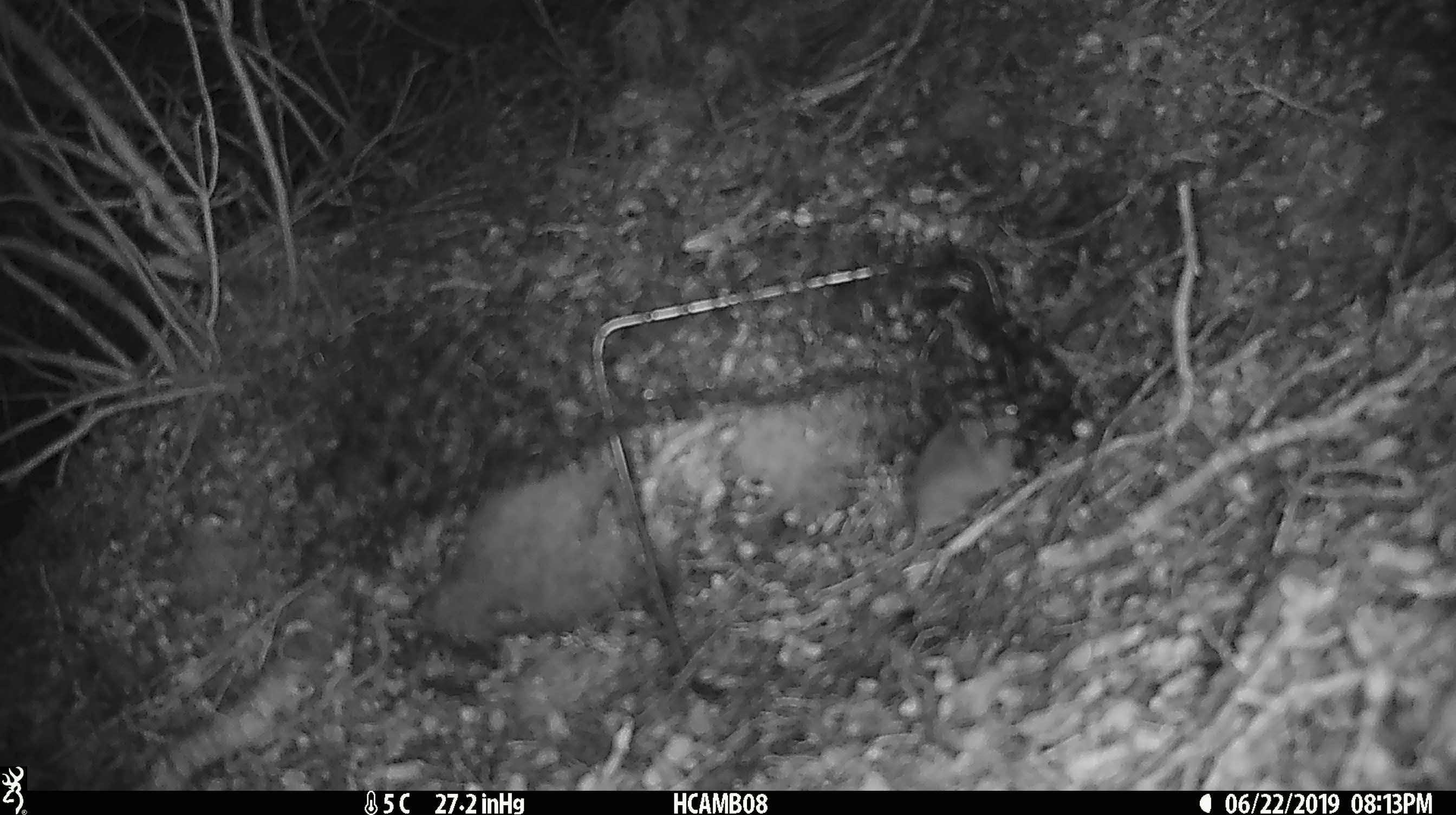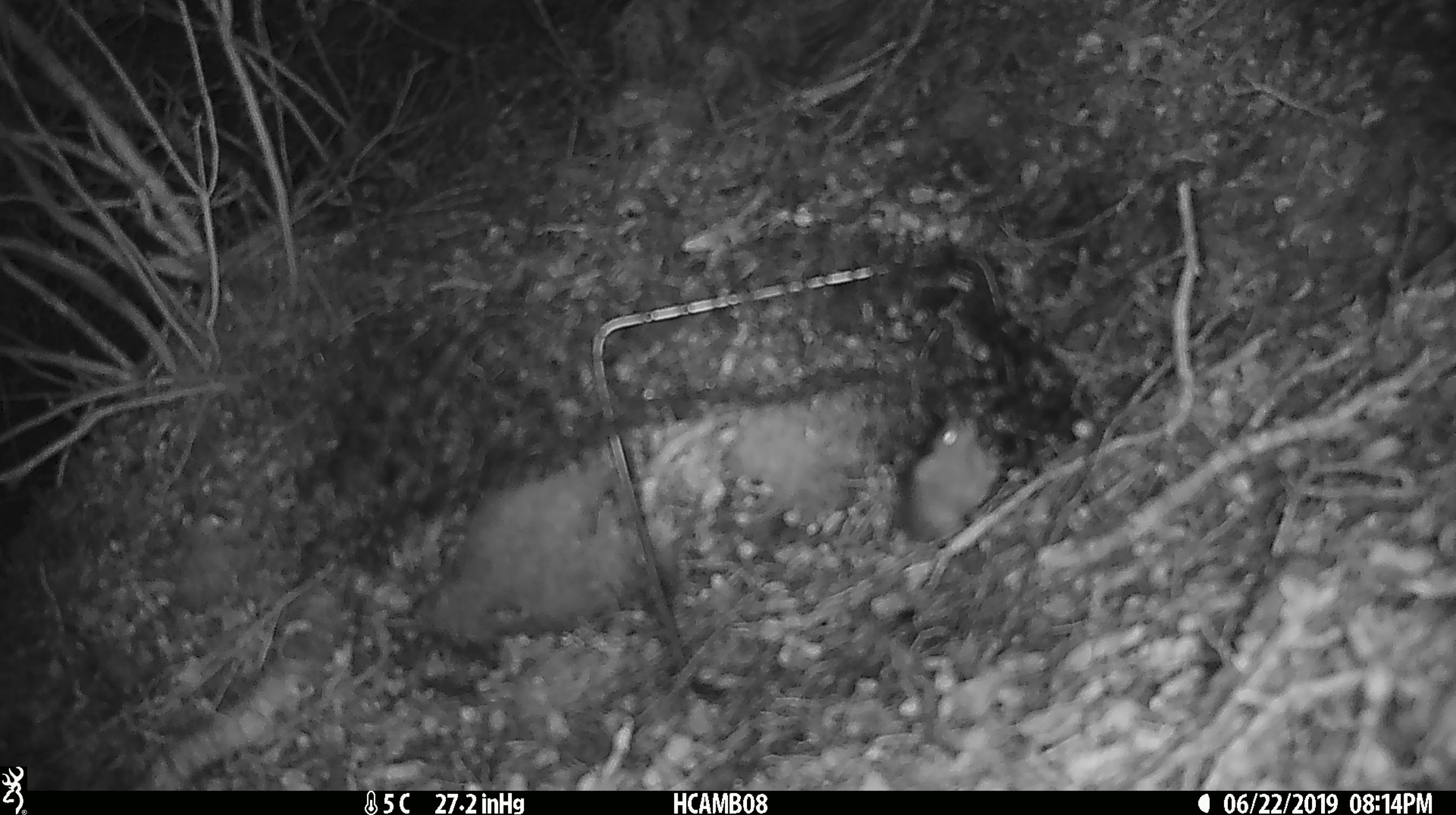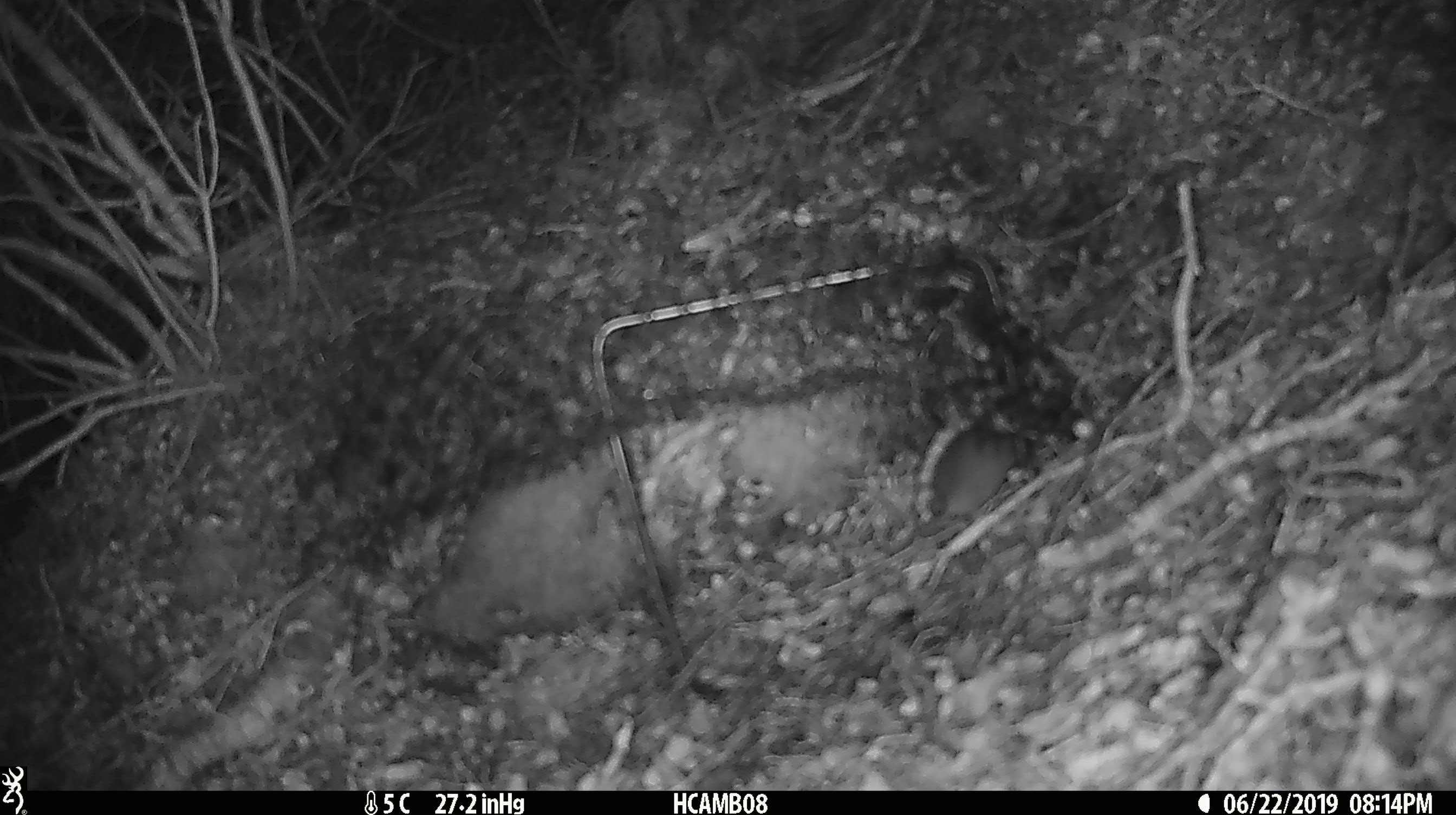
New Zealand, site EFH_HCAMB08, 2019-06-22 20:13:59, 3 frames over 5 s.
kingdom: Animalia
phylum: Chordata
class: Mammalia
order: Rodentia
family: Muridae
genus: Mus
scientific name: Mus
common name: mouse